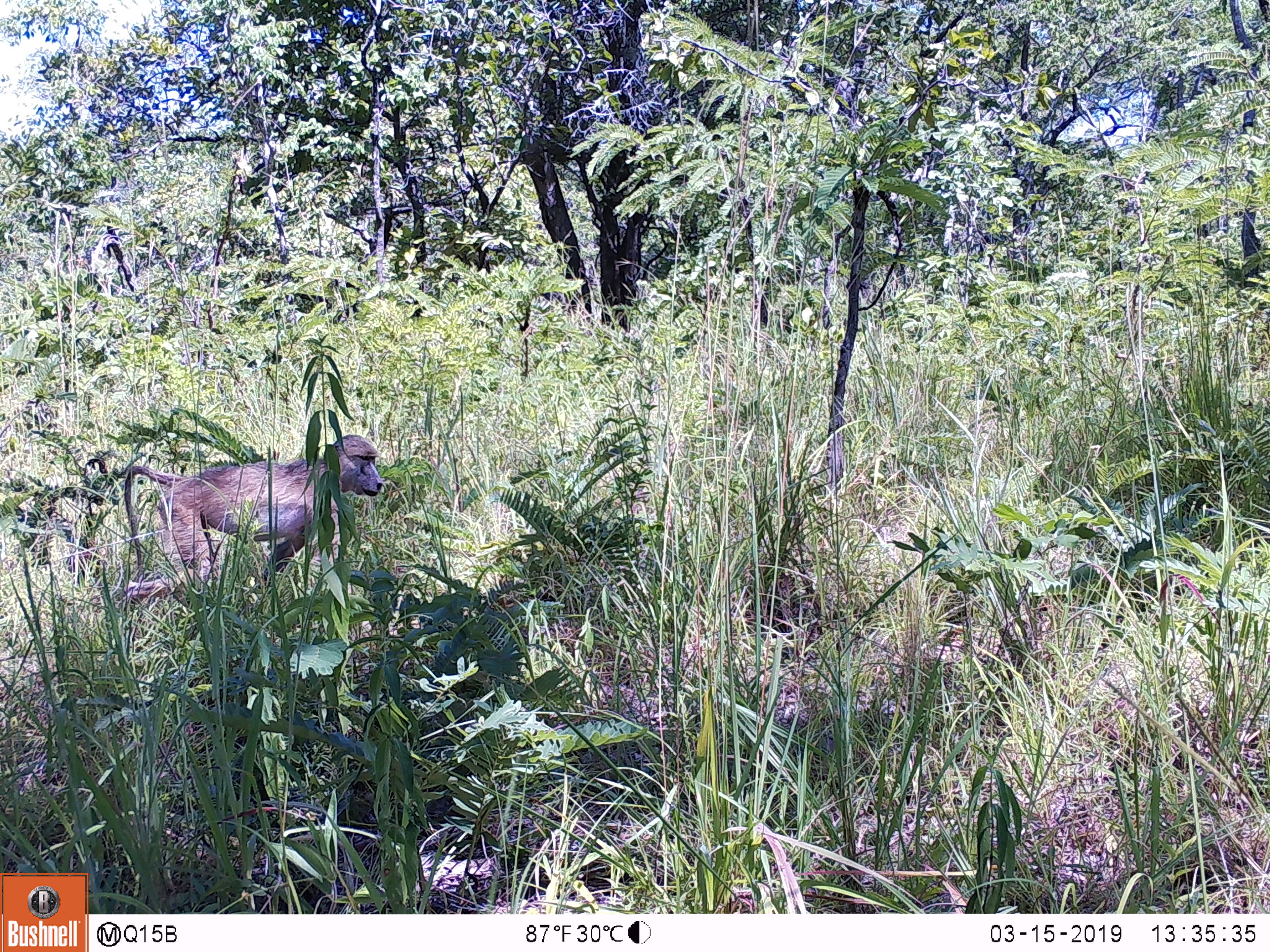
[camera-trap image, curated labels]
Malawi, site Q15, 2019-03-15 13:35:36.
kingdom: Animalia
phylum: Chordata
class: Mammalia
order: Primates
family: Cercopithecidae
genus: Papio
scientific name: Papio cynocephalus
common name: yellow baboon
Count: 1.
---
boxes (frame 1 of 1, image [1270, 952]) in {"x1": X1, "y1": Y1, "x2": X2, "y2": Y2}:
yellow baboon: {"x1": 104, "y1": 428, "x2": 391, "y2": 640}